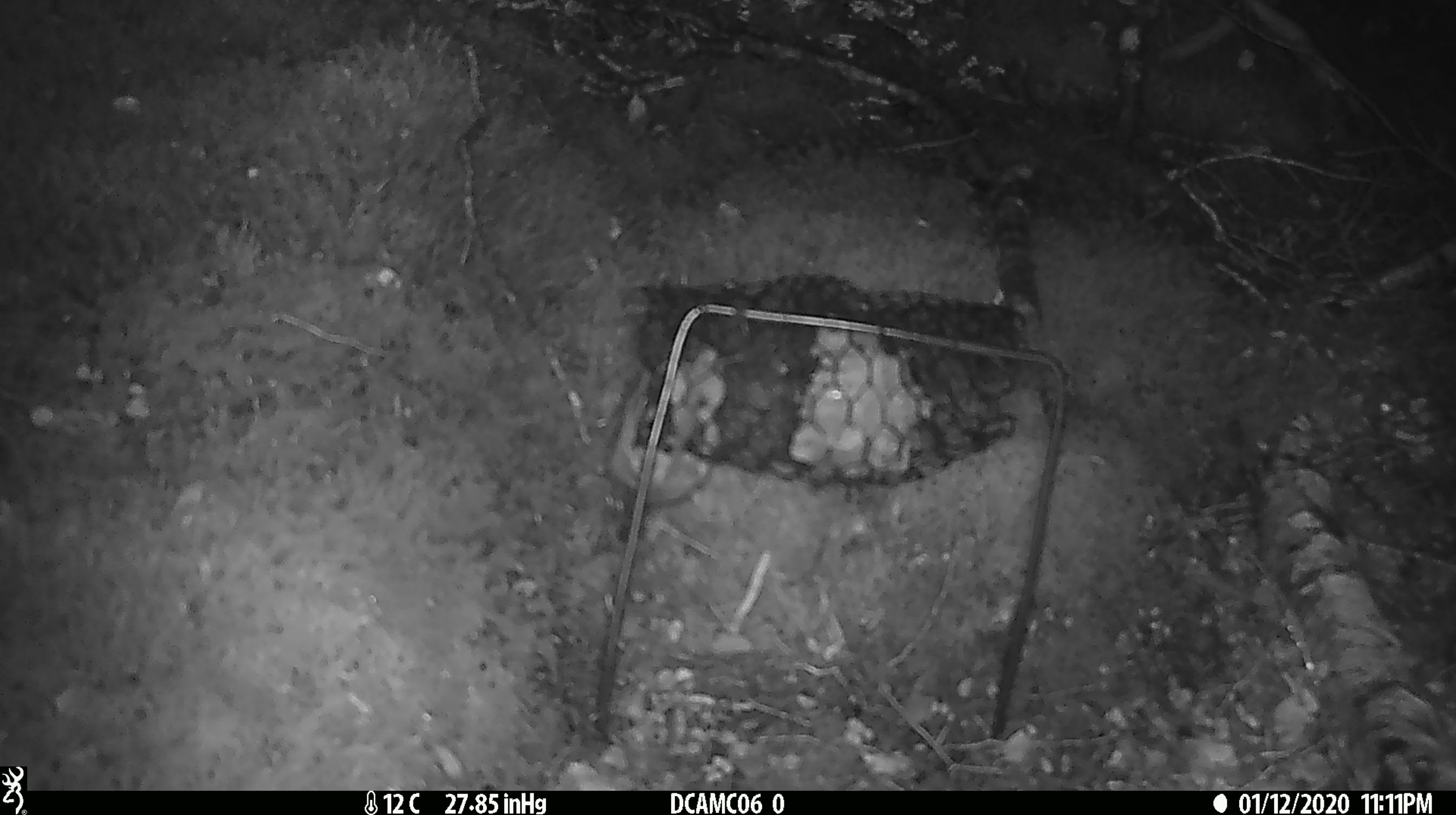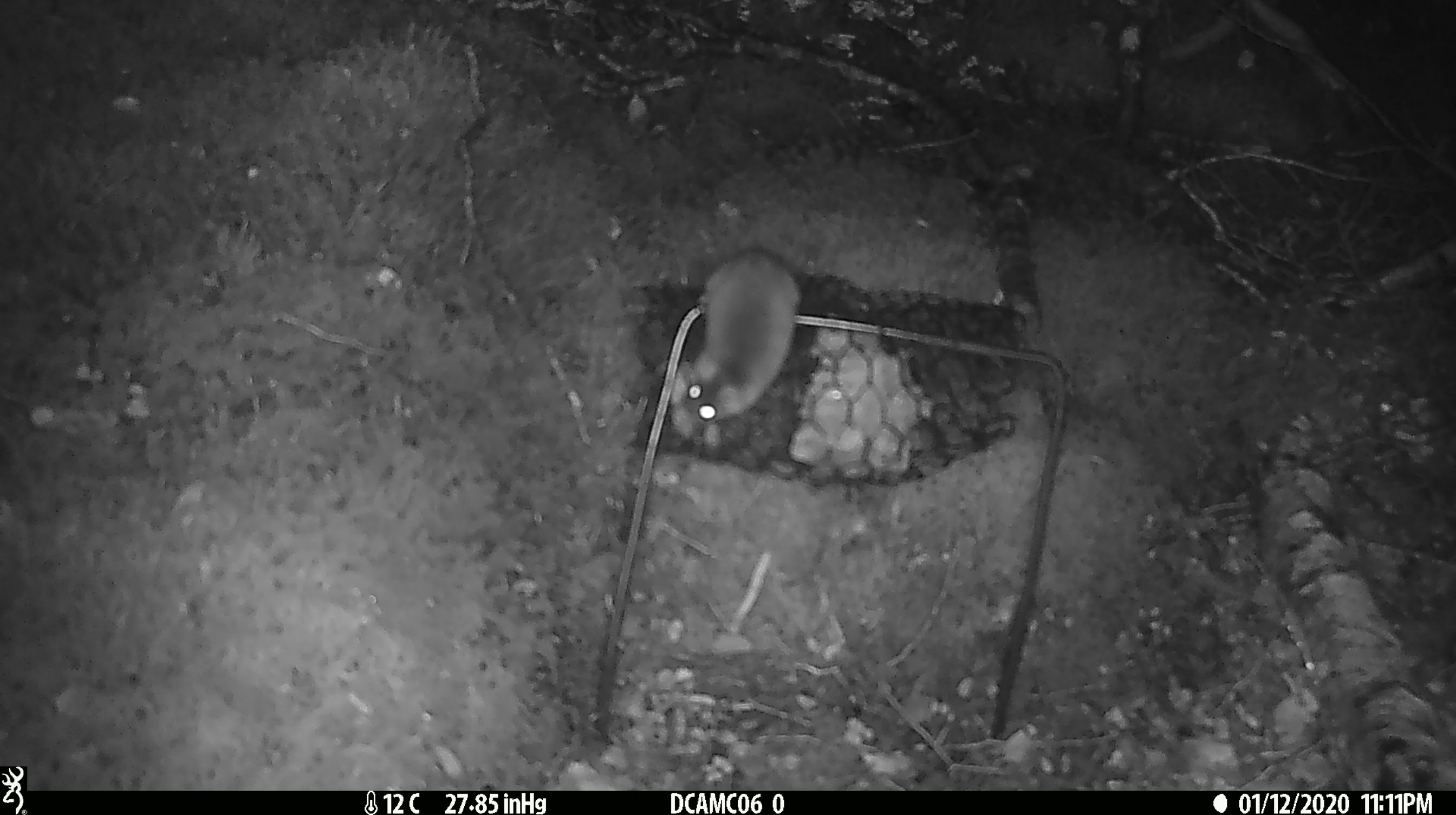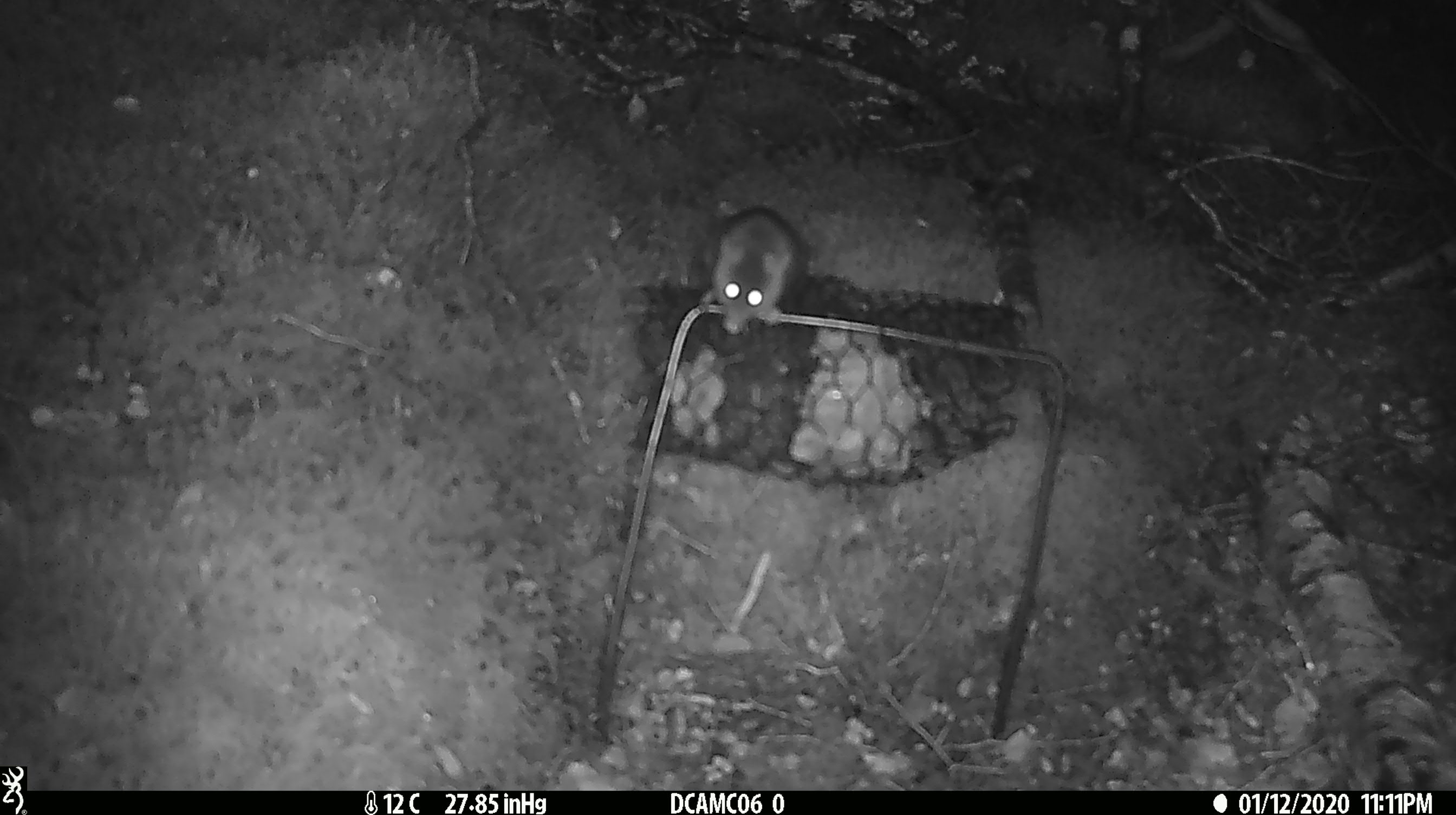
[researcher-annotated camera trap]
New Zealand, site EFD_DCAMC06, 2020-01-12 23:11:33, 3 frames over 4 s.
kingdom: Animalia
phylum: Chordata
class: Mammalia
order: Rodentia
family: Muridae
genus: Mus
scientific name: Mus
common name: mouse